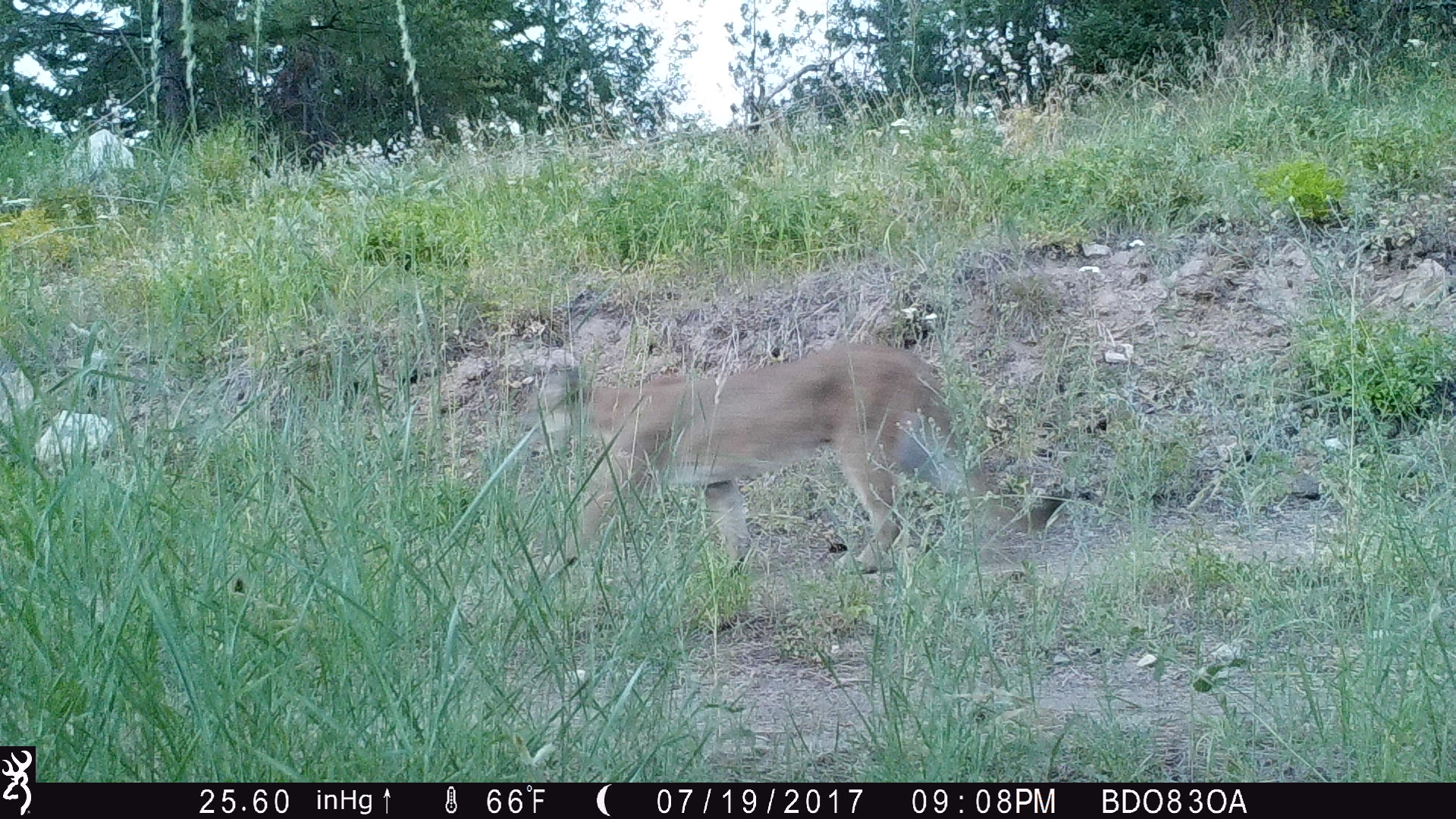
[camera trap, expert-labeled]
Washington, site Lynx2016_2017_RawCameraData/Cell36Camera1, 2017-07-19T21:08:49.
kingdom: Animalia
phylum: Chordata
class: Mammalia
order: Carnivora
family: Felidae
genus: Puma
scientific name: Puma concolor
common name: mountain lion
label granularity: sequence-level